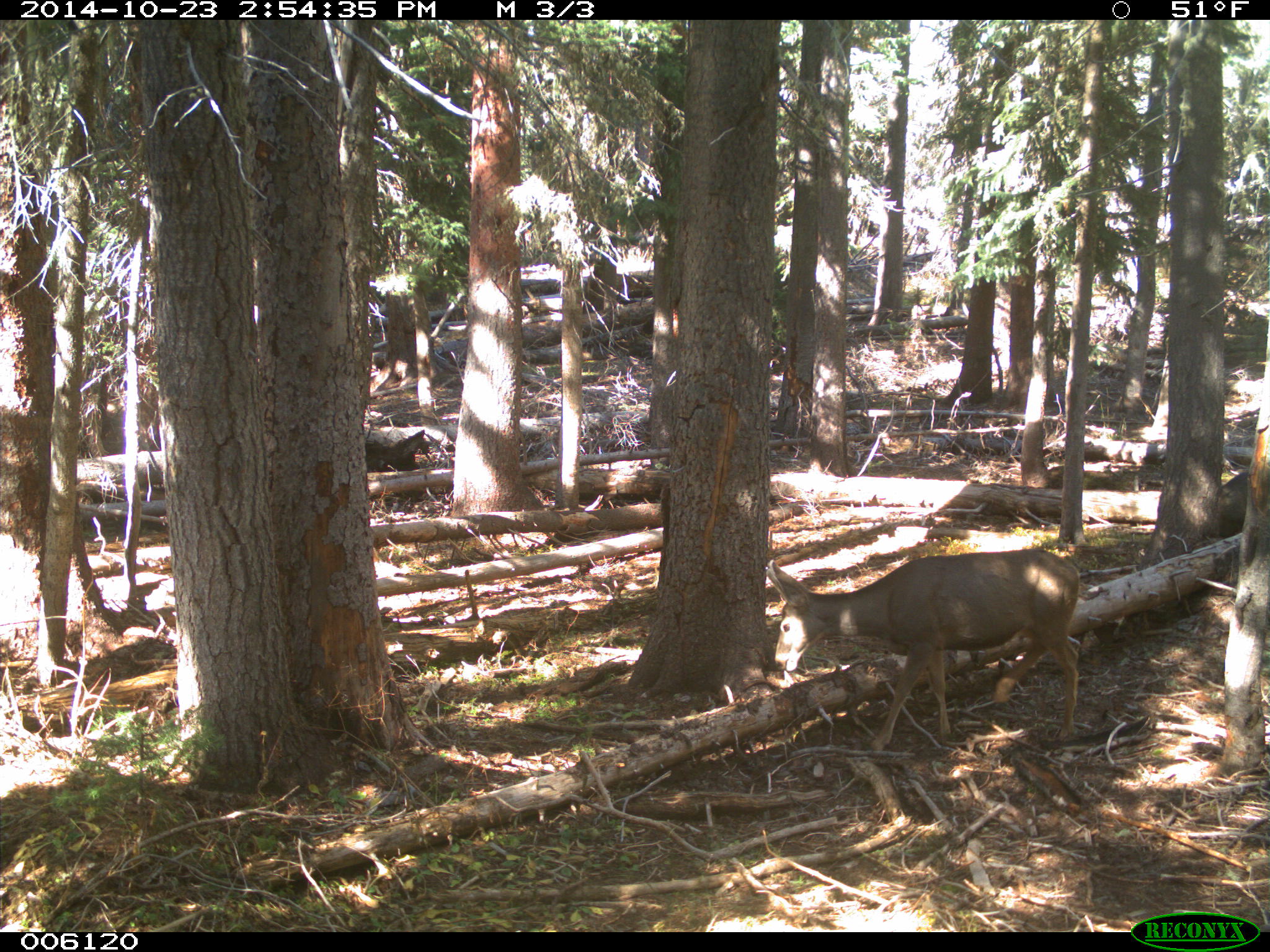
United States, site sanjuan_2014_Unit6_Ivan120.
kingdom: Animalia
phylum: Chordata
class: Mammalia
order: Artiodactyla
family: Cervidae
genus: Odocoileus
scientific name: Odocoileus hemionus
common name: mule deer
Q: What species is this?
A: Odocoileus hemionus (mule deer).